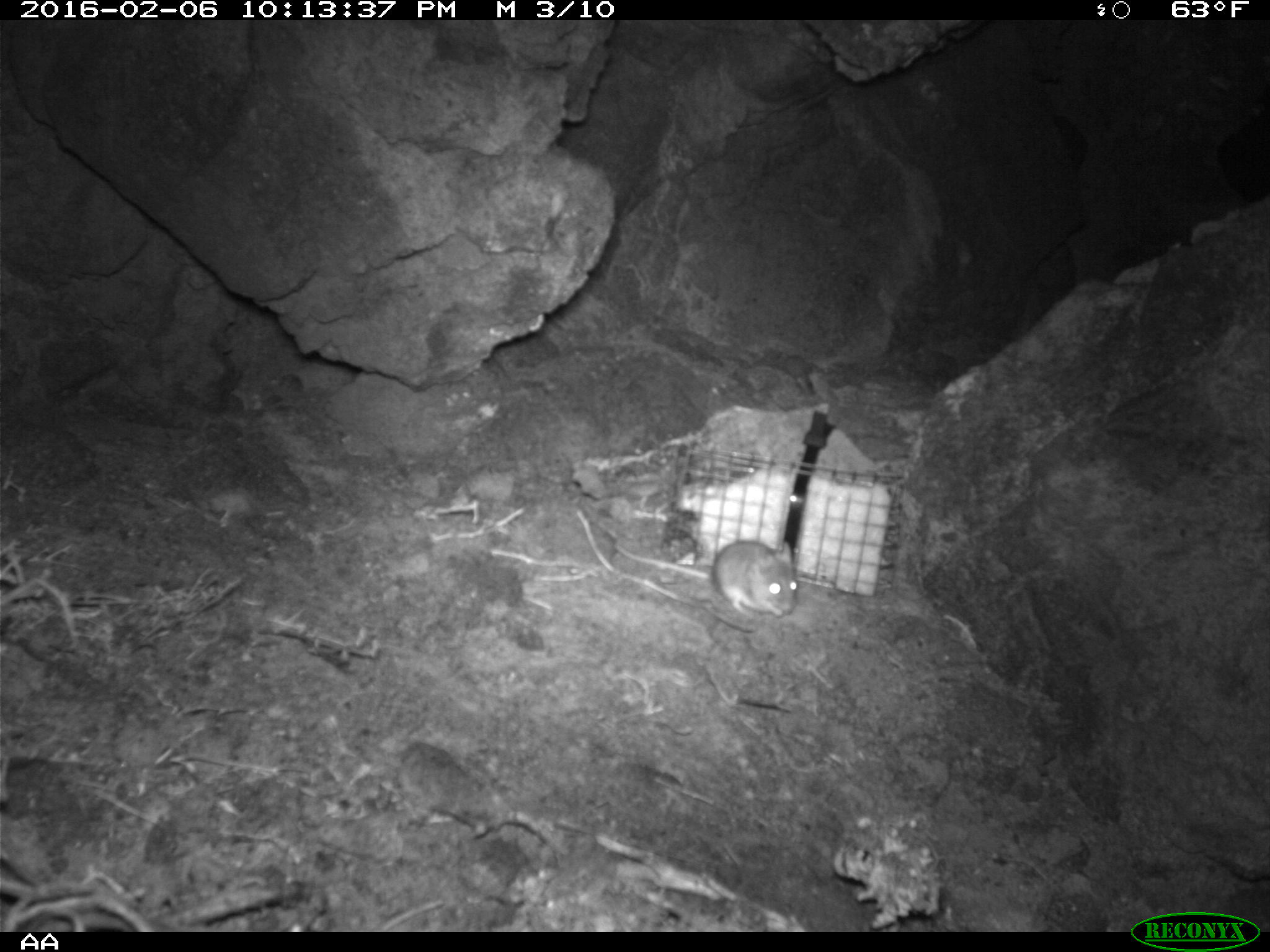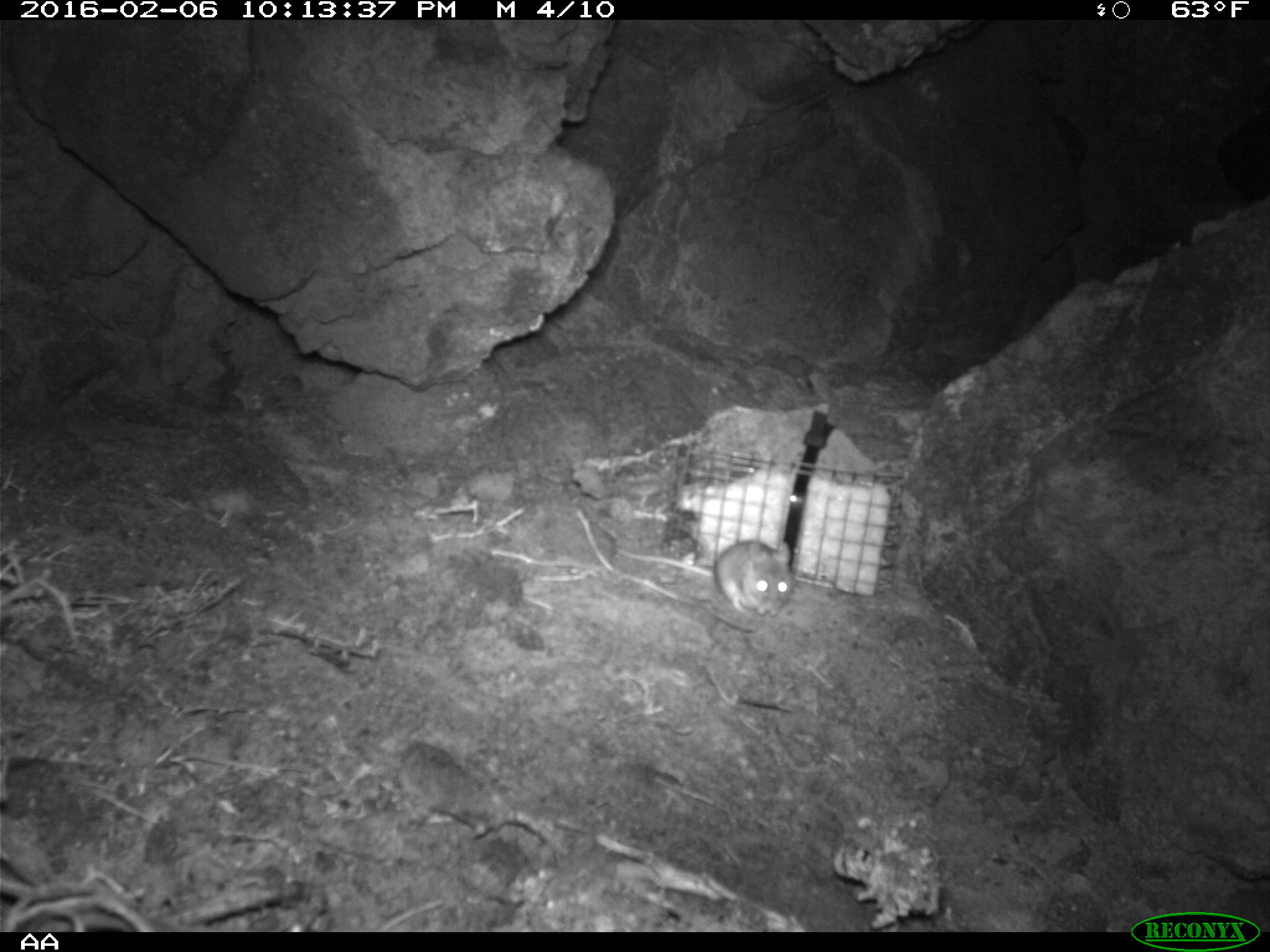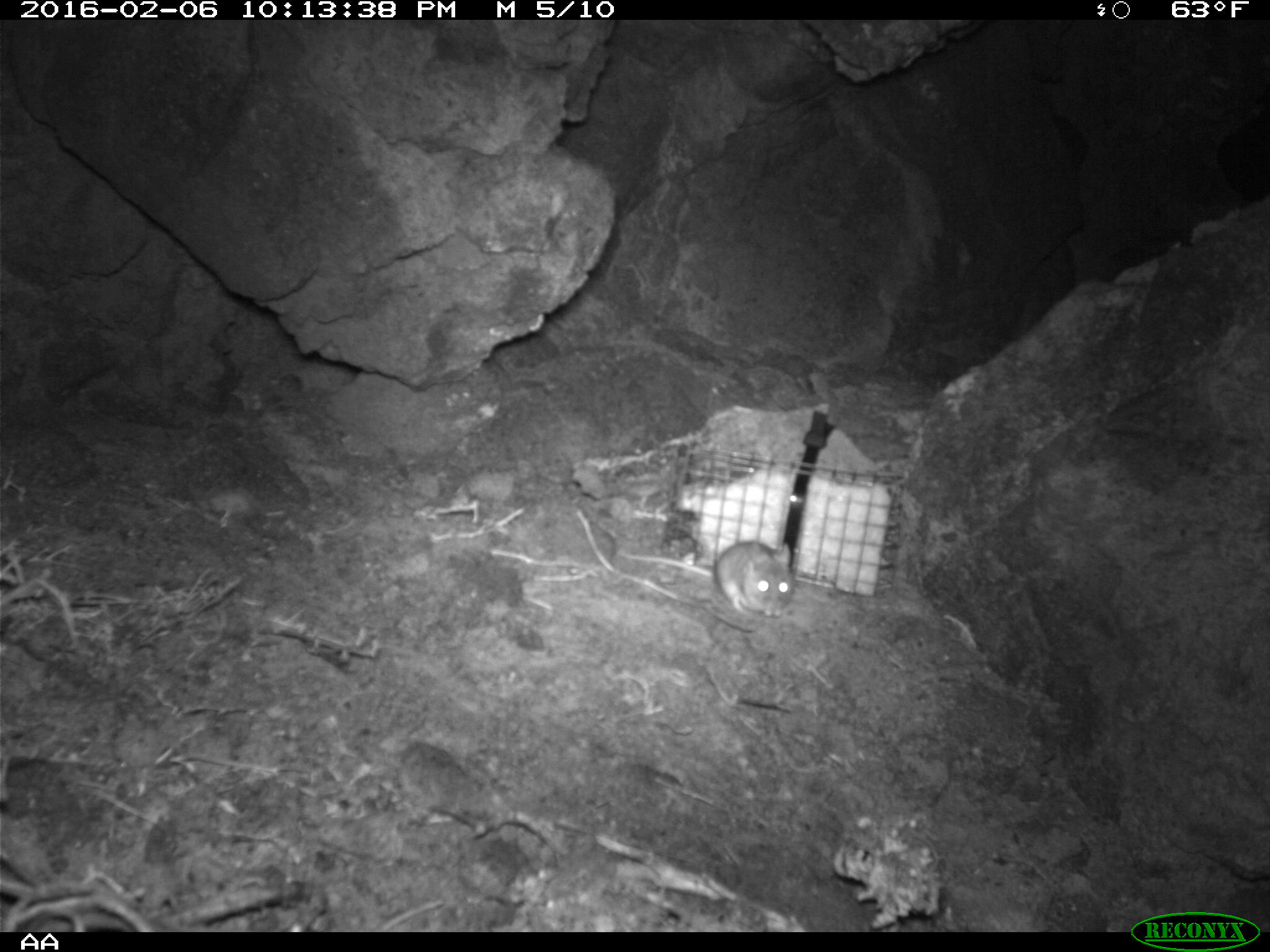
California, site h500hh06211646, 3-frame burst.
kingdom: Animalia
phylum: Chordata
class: Mammalia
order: Rodentia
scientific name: Rodentia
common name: rodent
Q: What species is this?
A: Rodent (Rodentia).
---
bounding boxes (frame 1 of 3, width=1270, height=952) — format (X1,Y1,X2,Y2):
rodent: (613,539,802,617)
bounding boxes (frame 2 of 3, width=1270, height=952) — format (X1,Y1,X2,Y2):
rodent: (616,539,793,619)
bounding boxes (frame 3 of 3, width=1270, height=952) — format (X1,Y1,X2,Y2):
rodent: (616,539,795,620)